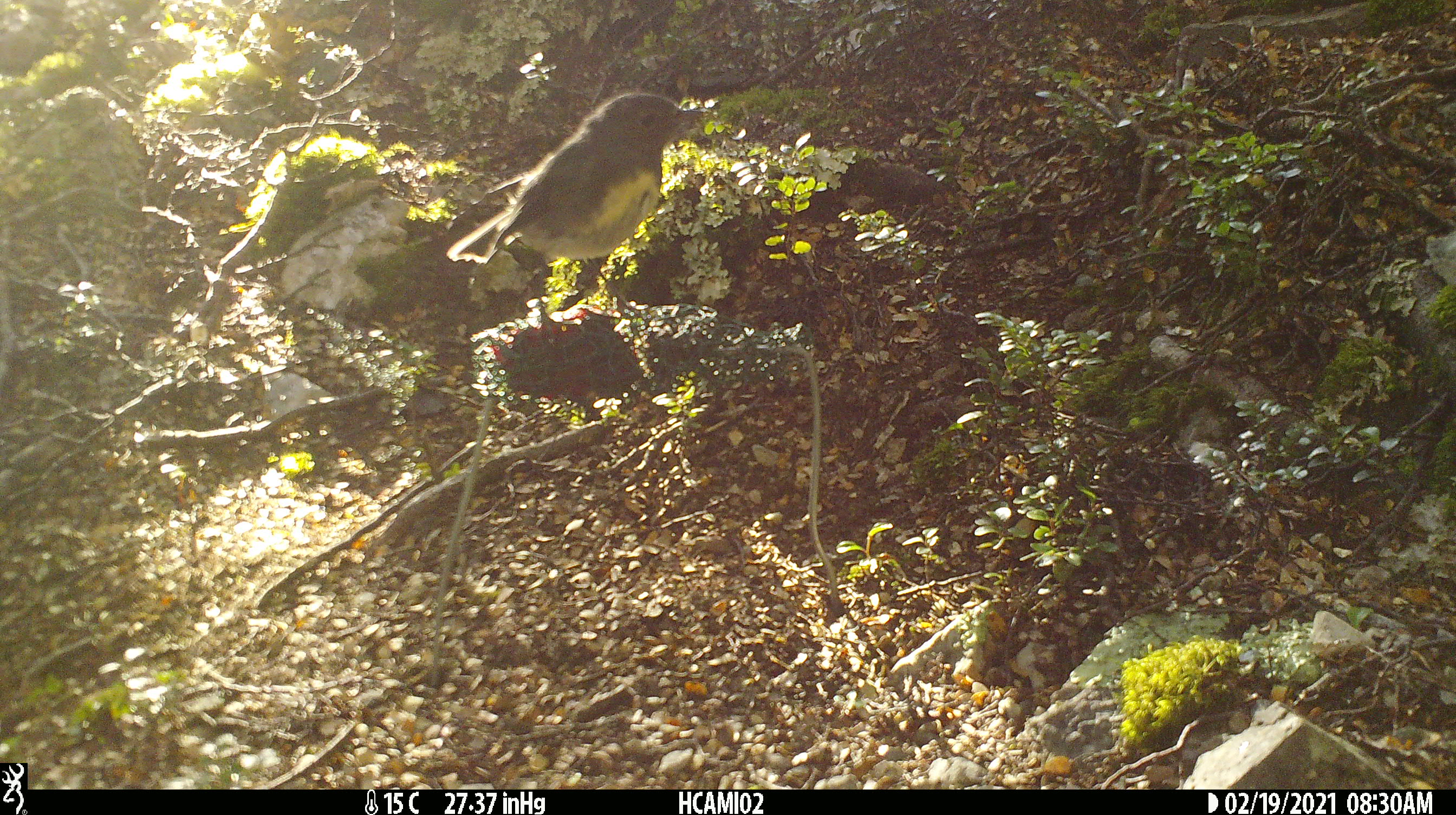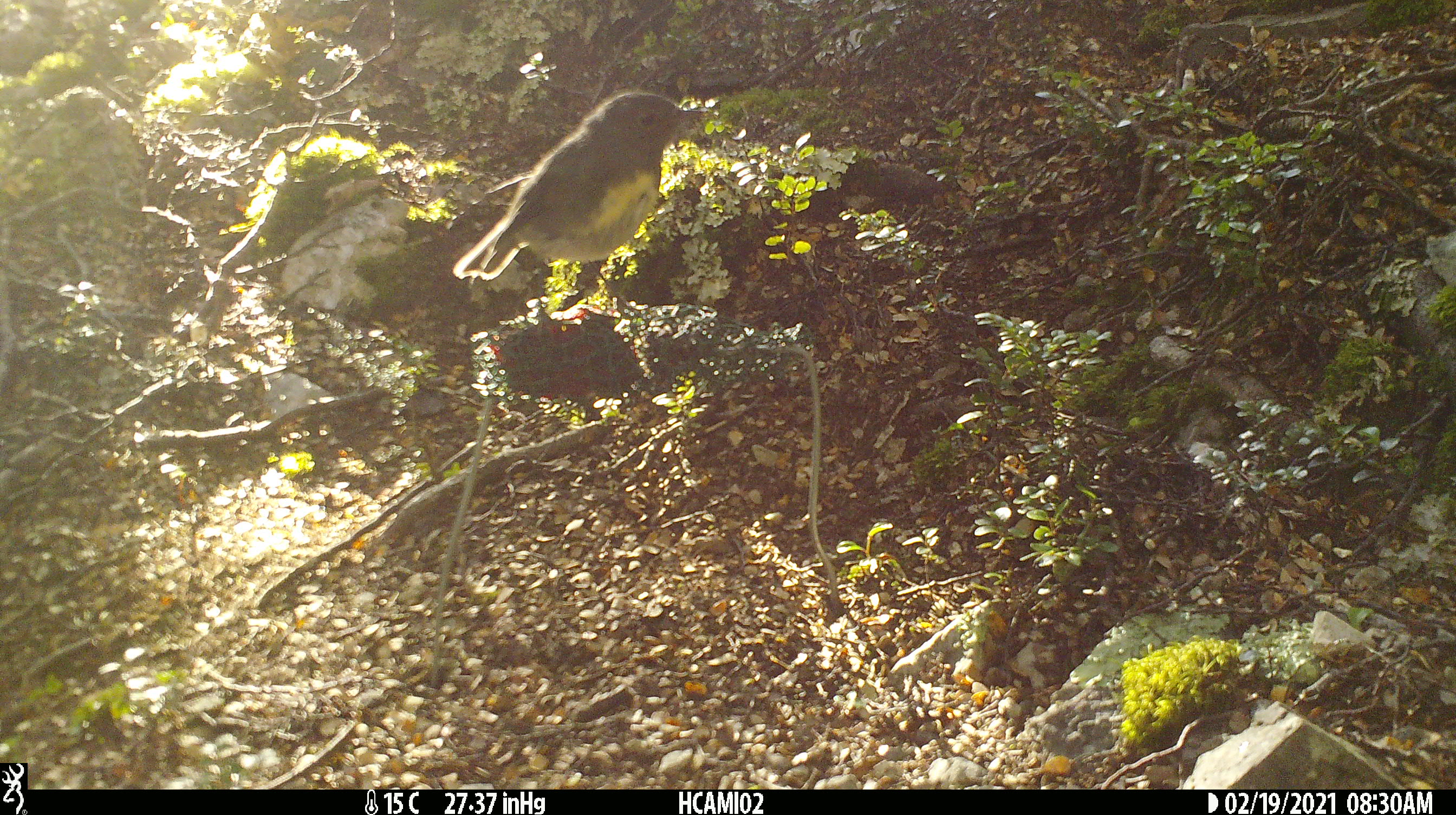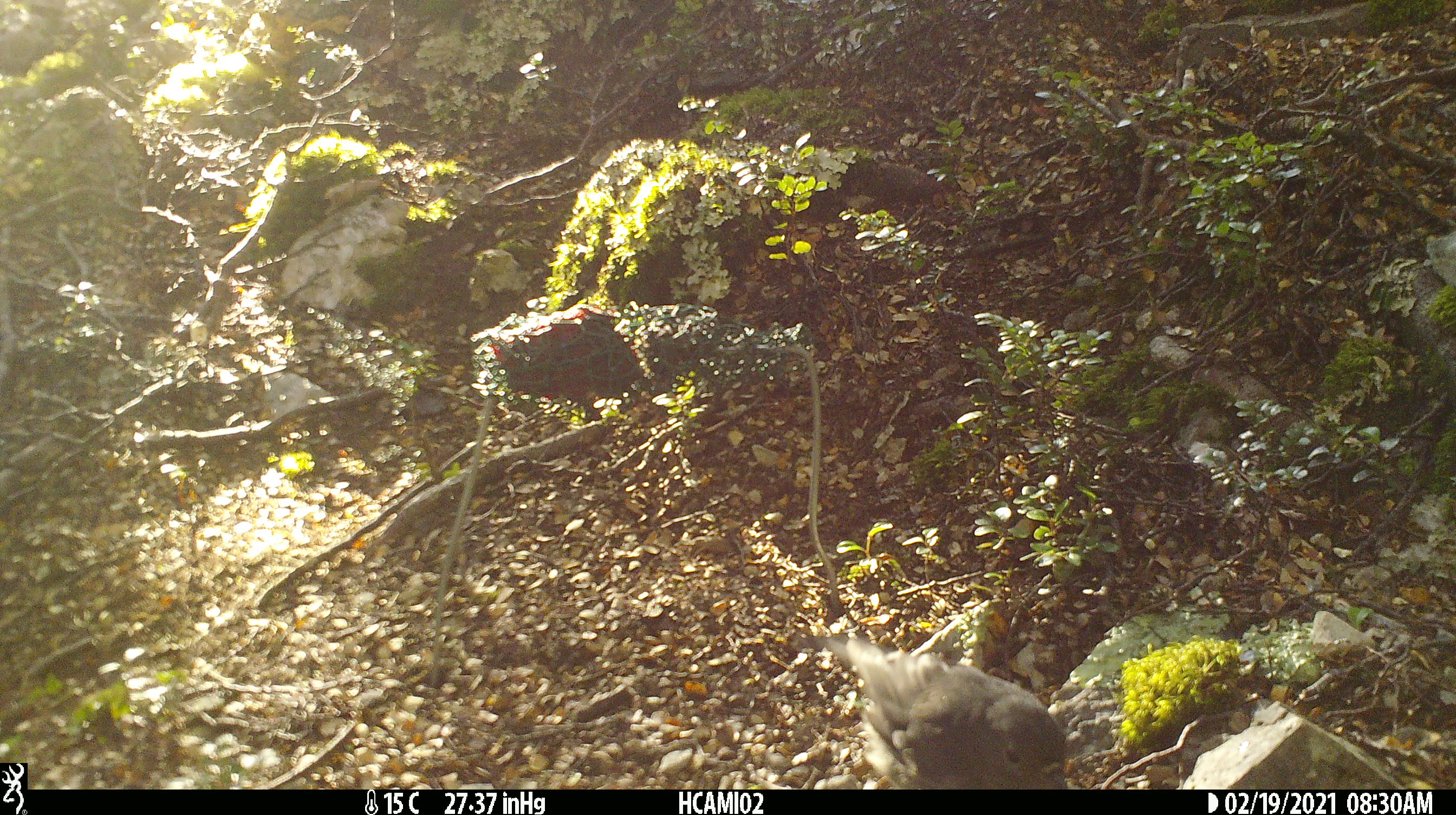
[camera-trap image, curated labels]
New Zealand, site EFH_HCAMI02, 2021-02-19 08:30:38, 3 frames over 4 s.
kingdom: Animalia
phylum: Chordata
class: Aves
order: Passeriformes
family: Petroicidae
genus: Petroica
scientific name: Petroica australis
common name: new zealand robin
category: robin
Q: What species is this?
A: Robin (new zealand robin) (Petroica australis).